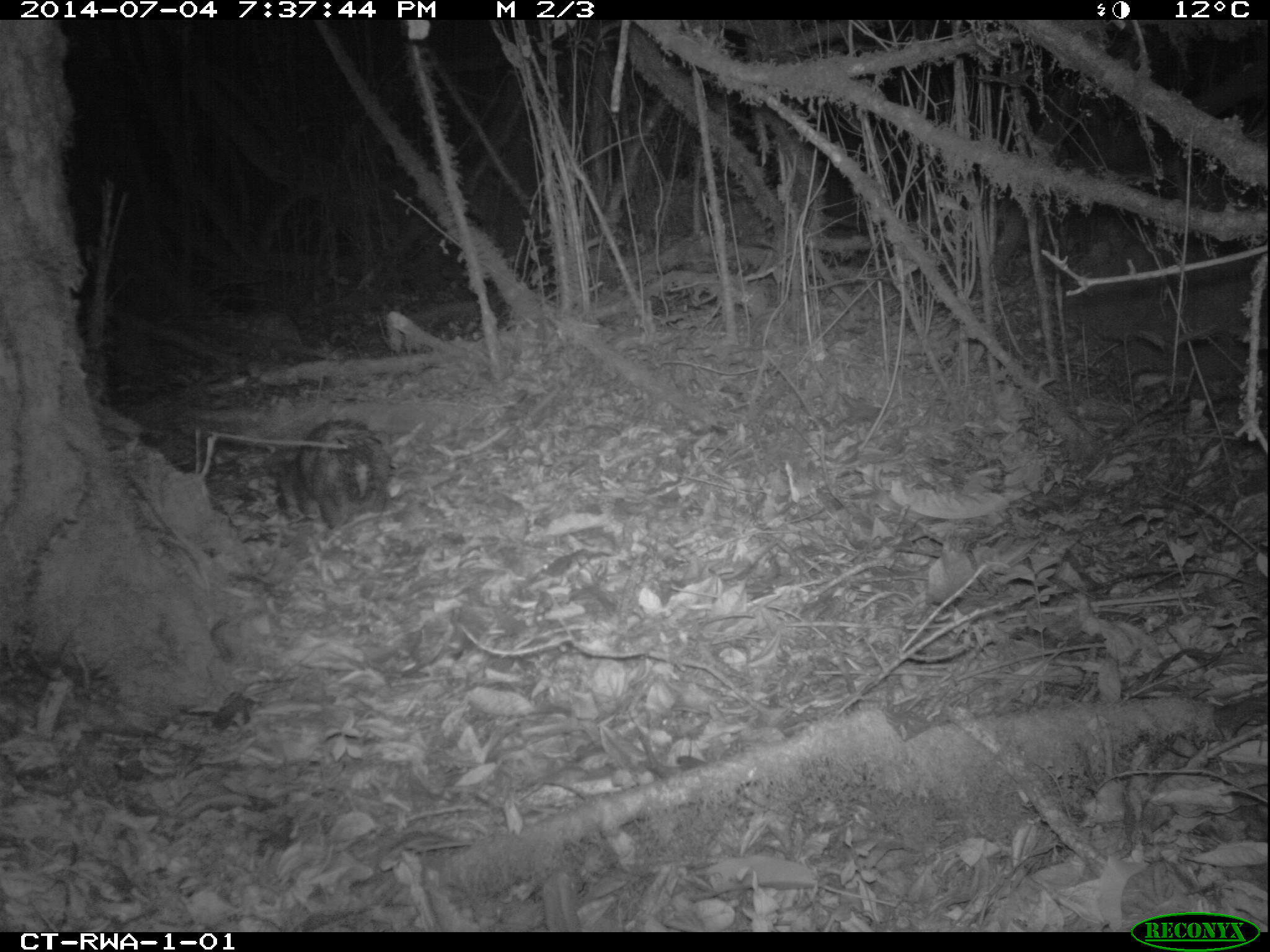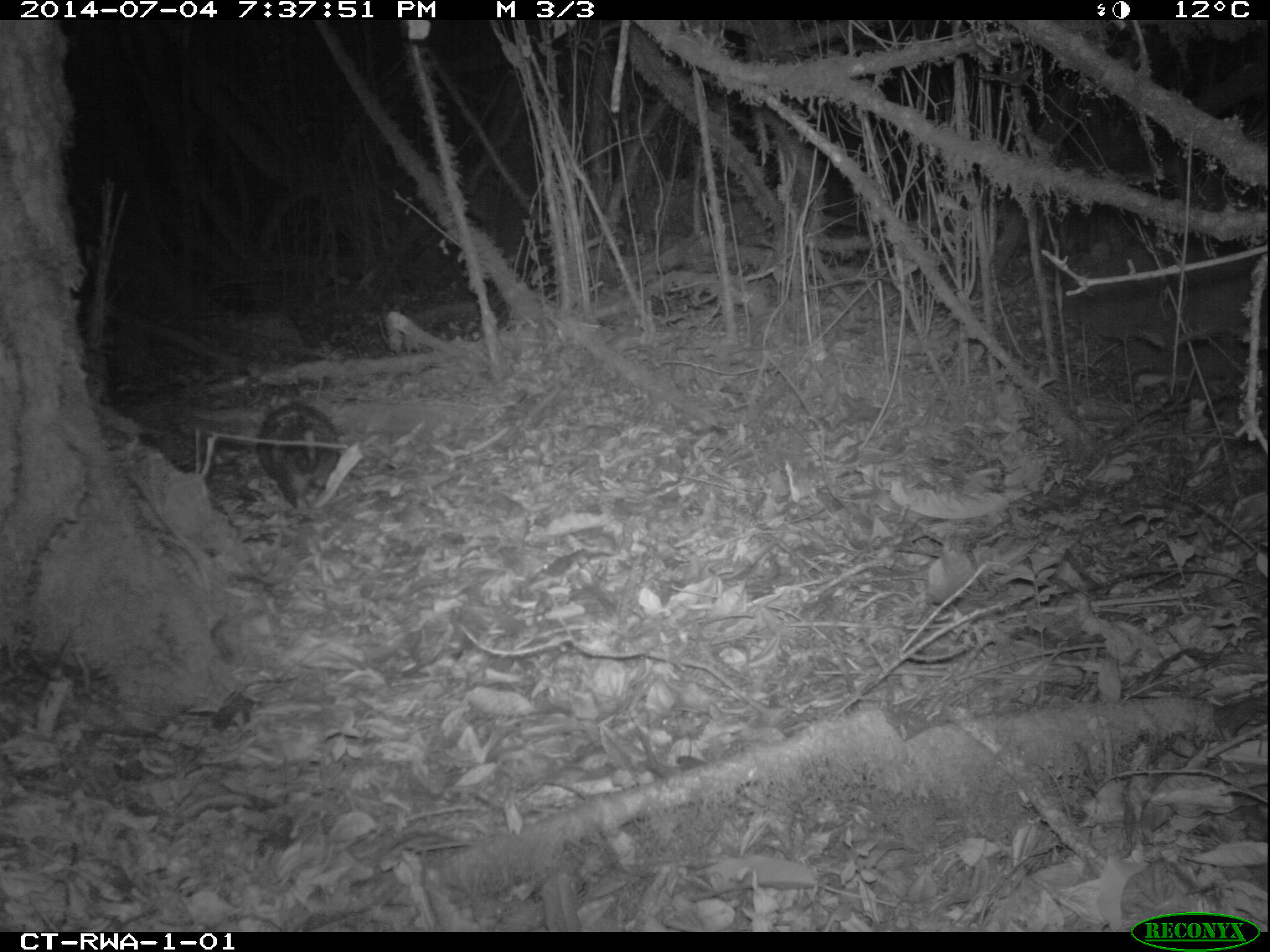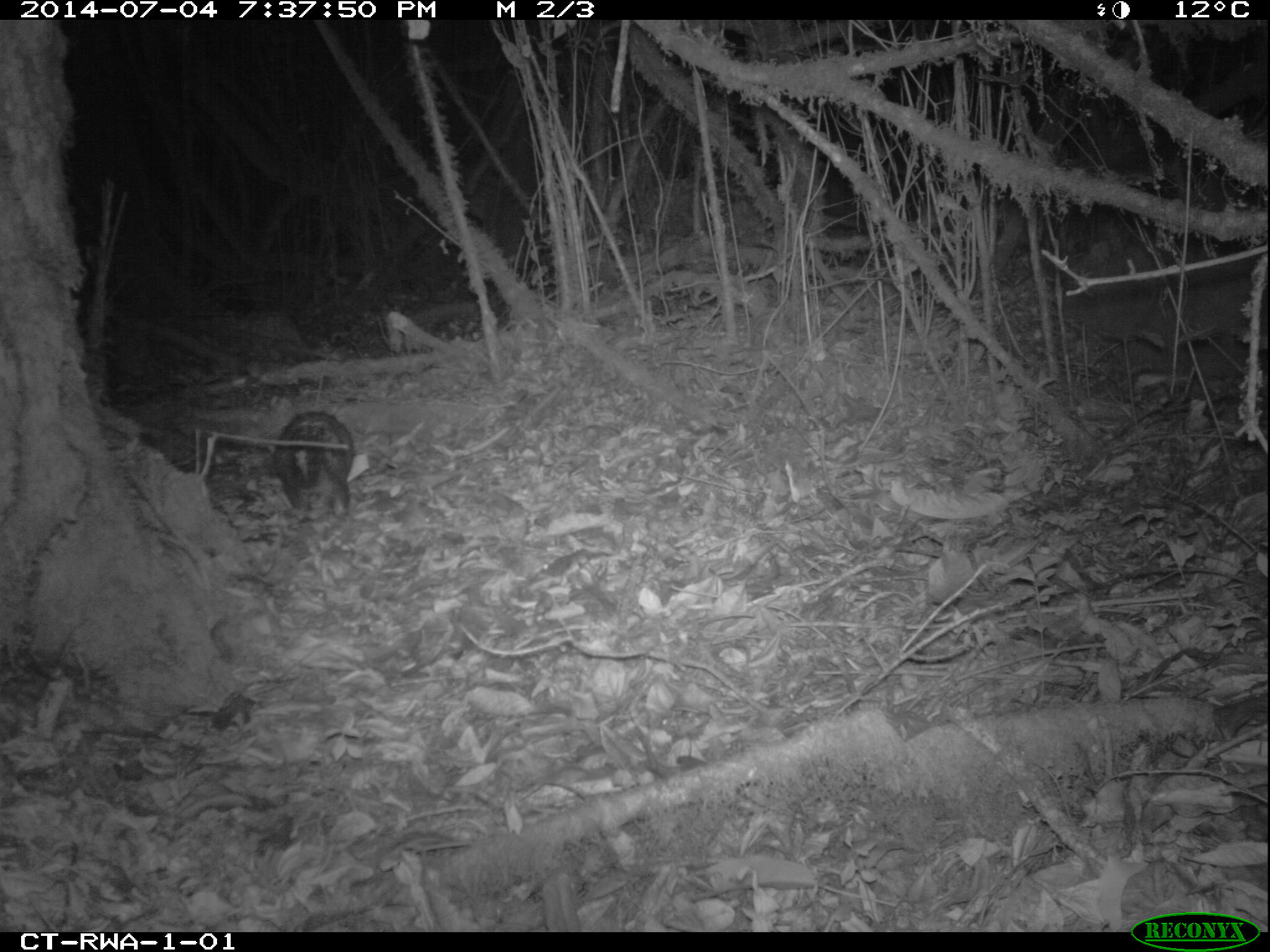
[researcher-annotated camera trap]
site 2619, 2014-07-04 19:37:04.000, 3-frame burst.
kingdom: Animalia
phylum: Chordata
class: Mammalia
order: Rodentia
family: Hystricidae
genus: Atherurus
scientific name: Atherurus africanus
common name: african brush-tailed porcupine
Atherurus africanus (african brush-tailed porcupine), count 1.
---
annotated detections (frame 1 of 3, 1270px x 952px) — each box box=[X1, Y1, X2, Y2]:
atherurus africanus: box=[277, 418, 391, 530]